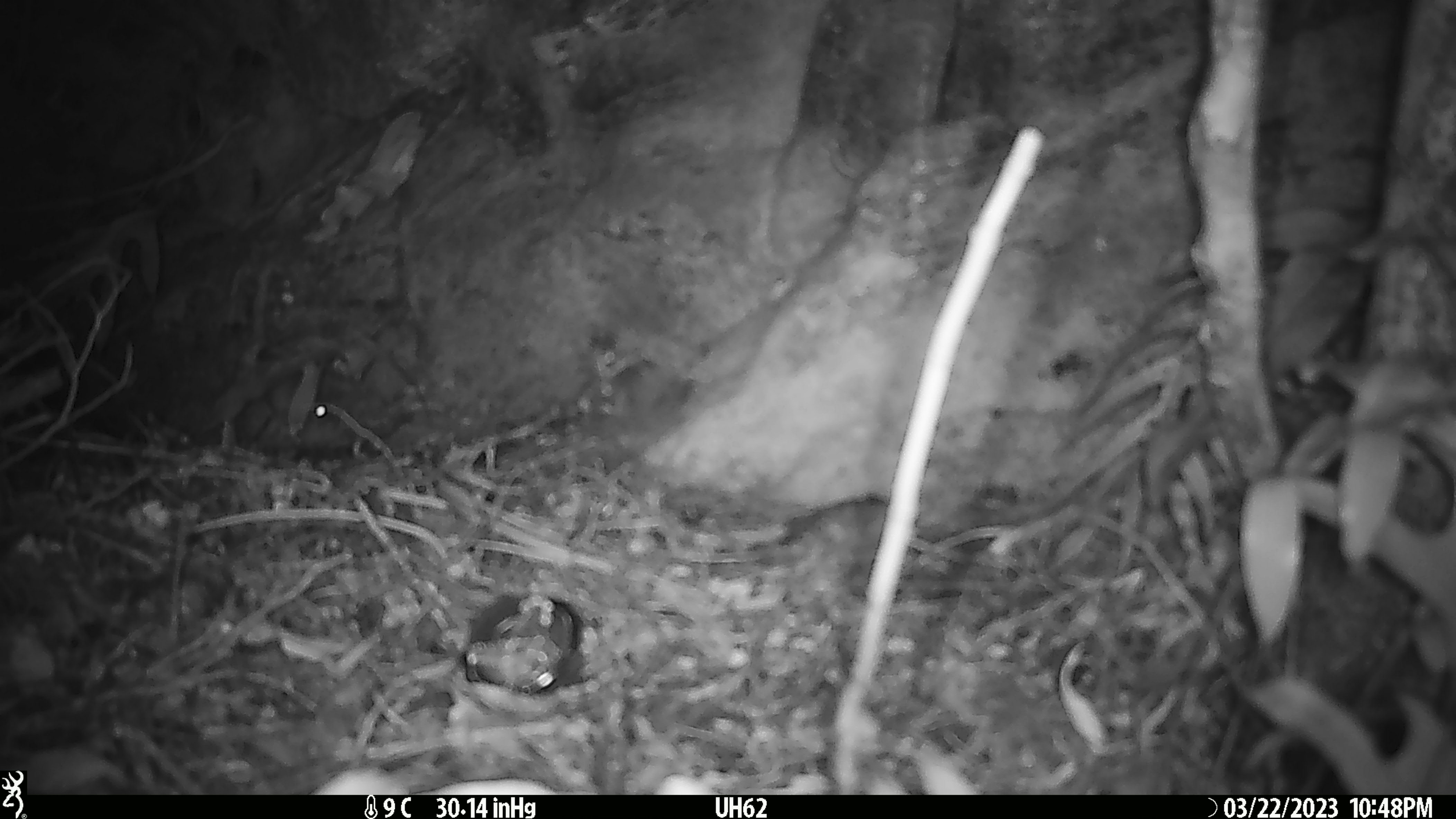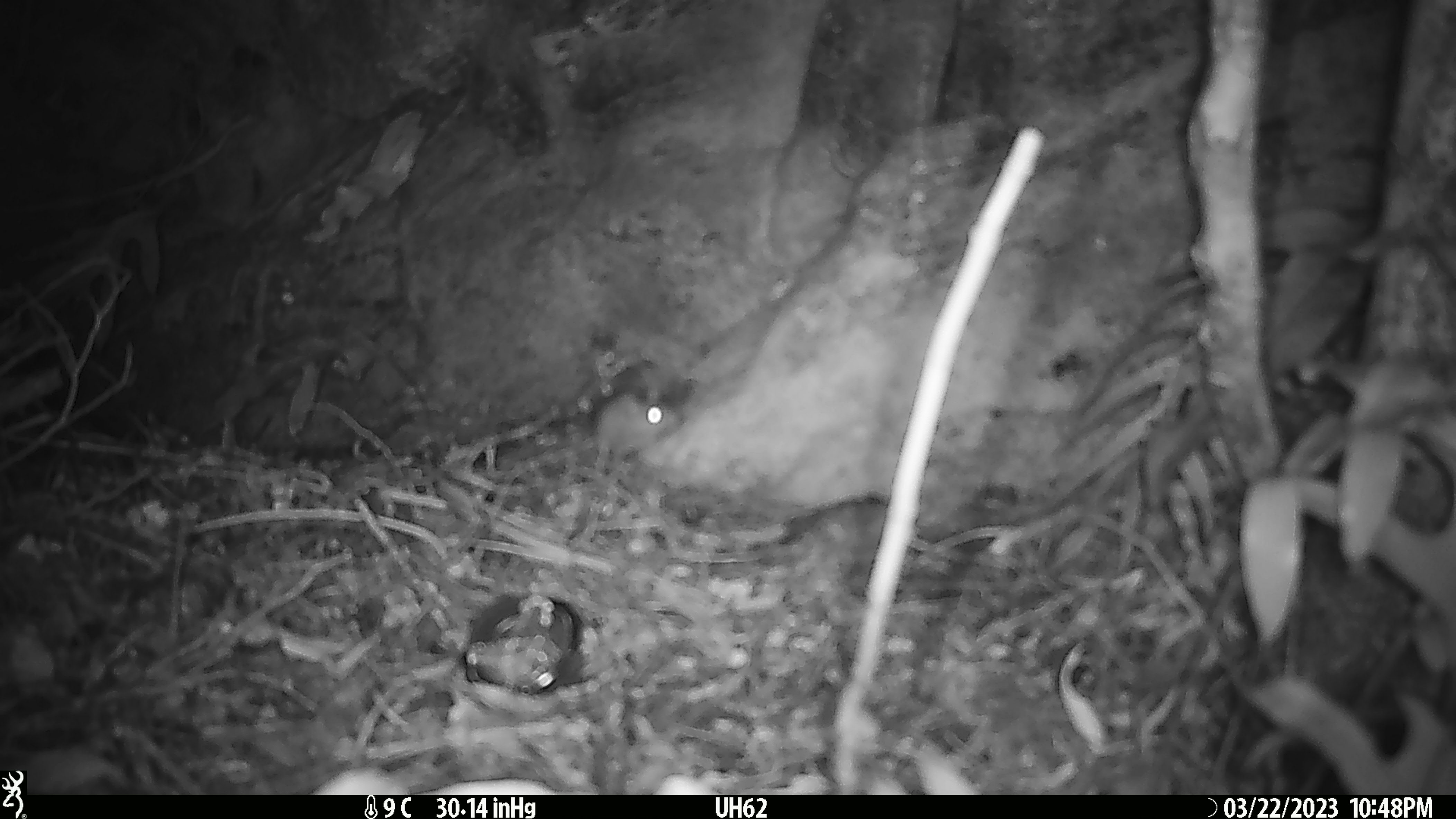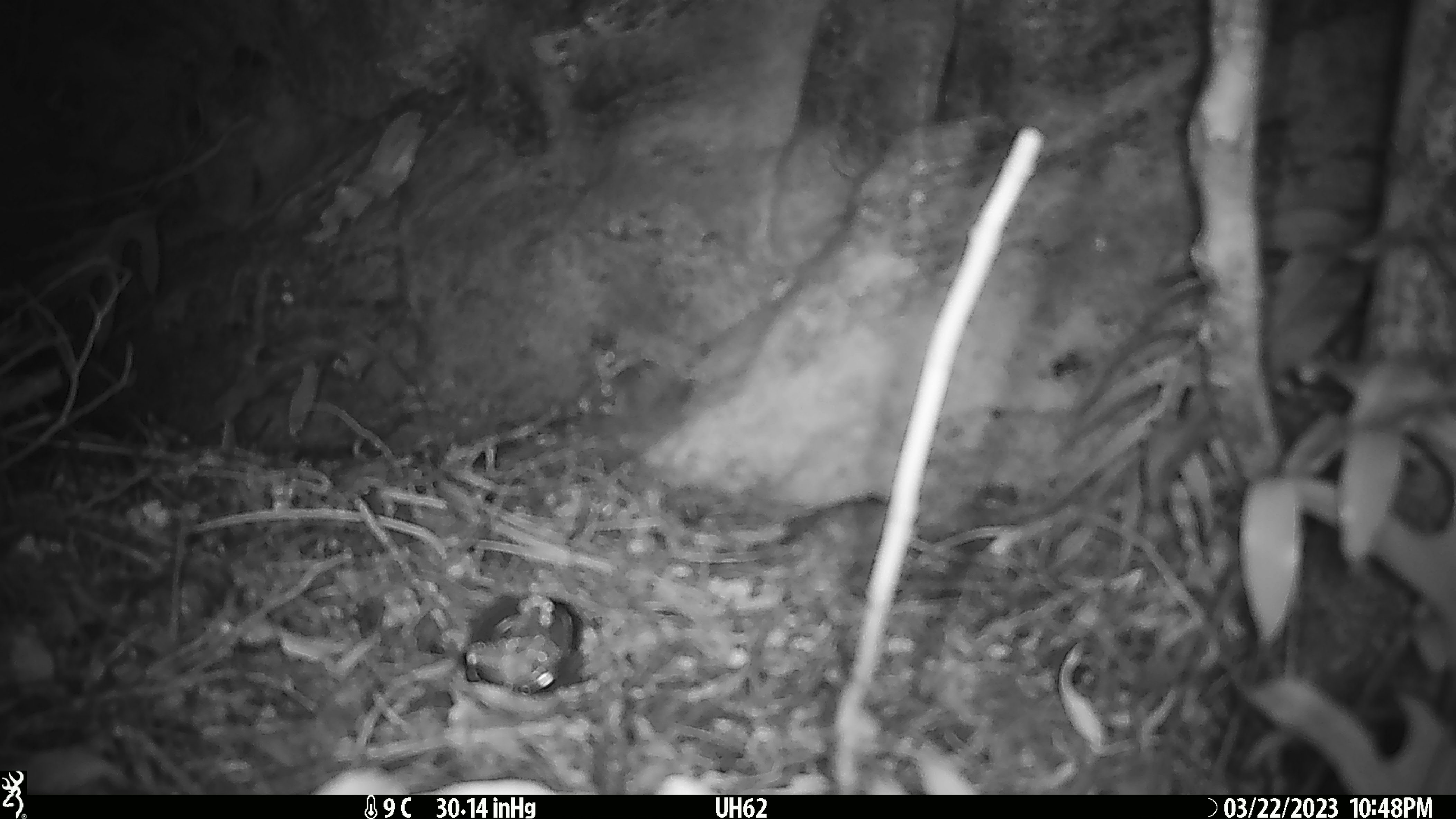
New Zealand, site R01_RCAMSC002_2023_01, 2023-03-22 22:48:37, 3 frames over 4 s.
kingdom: Animalia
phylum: Chordata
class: Mammalia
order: Rodentia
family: Muridae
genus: Mus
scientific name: Mus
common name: mouse